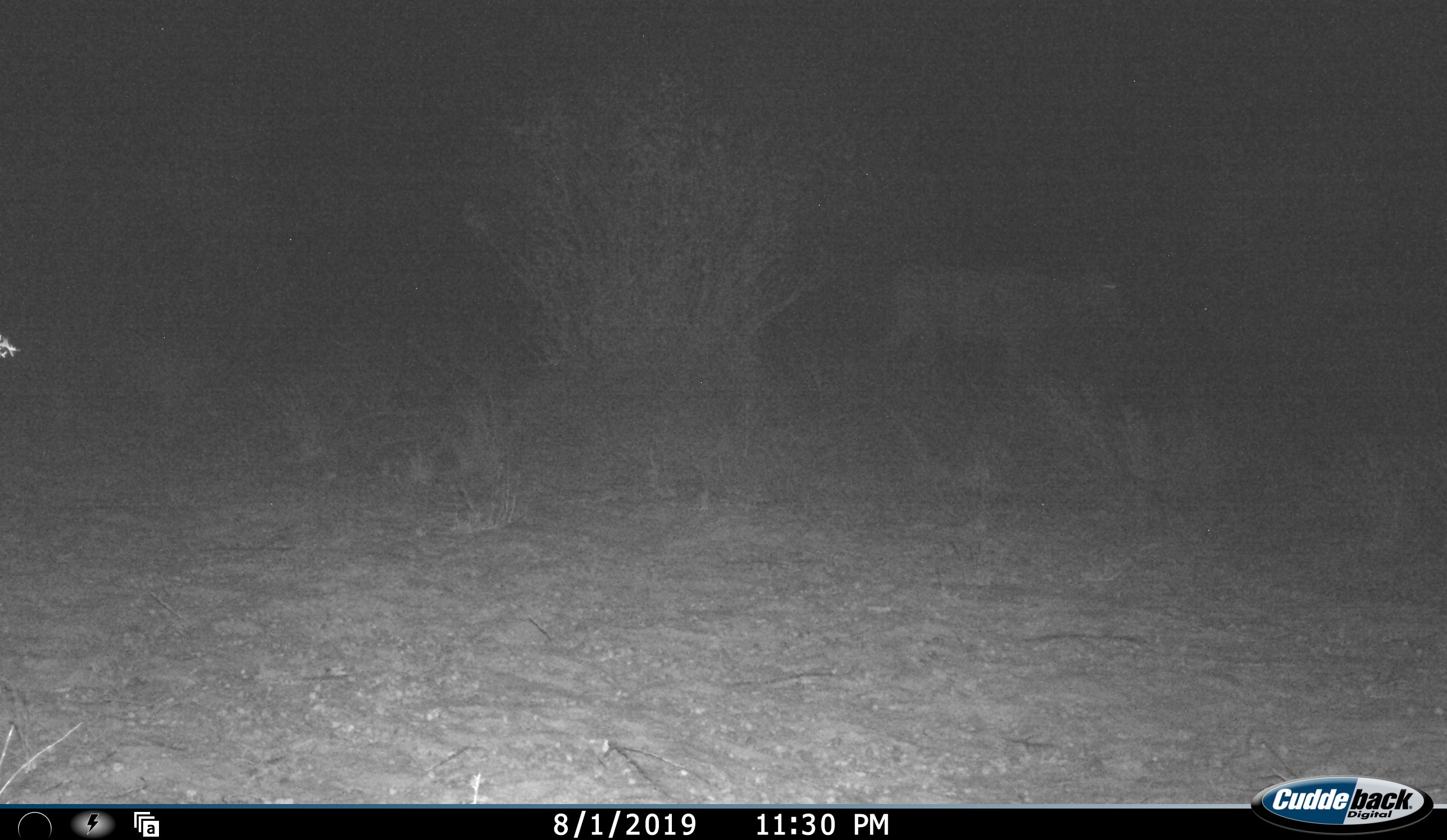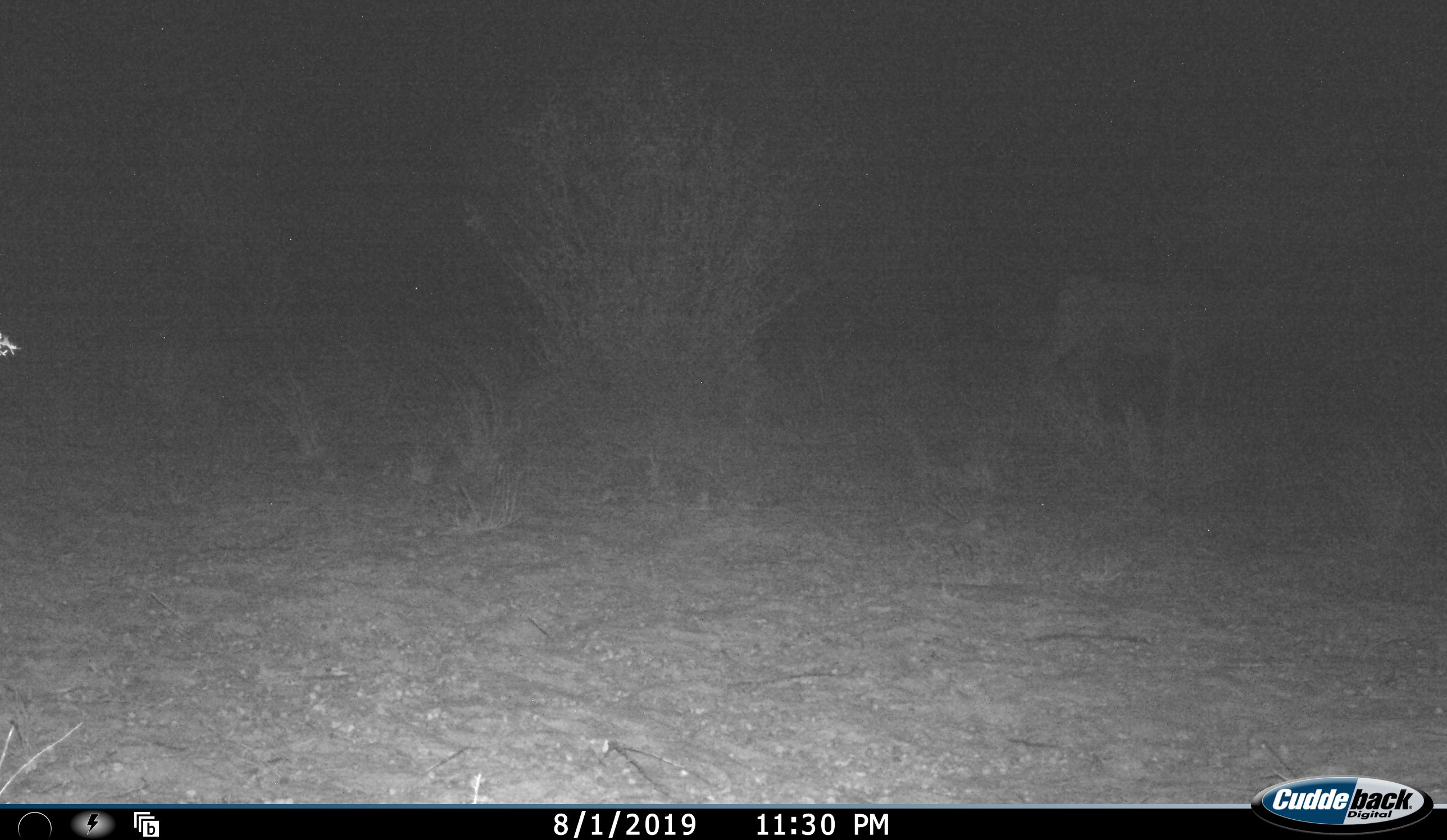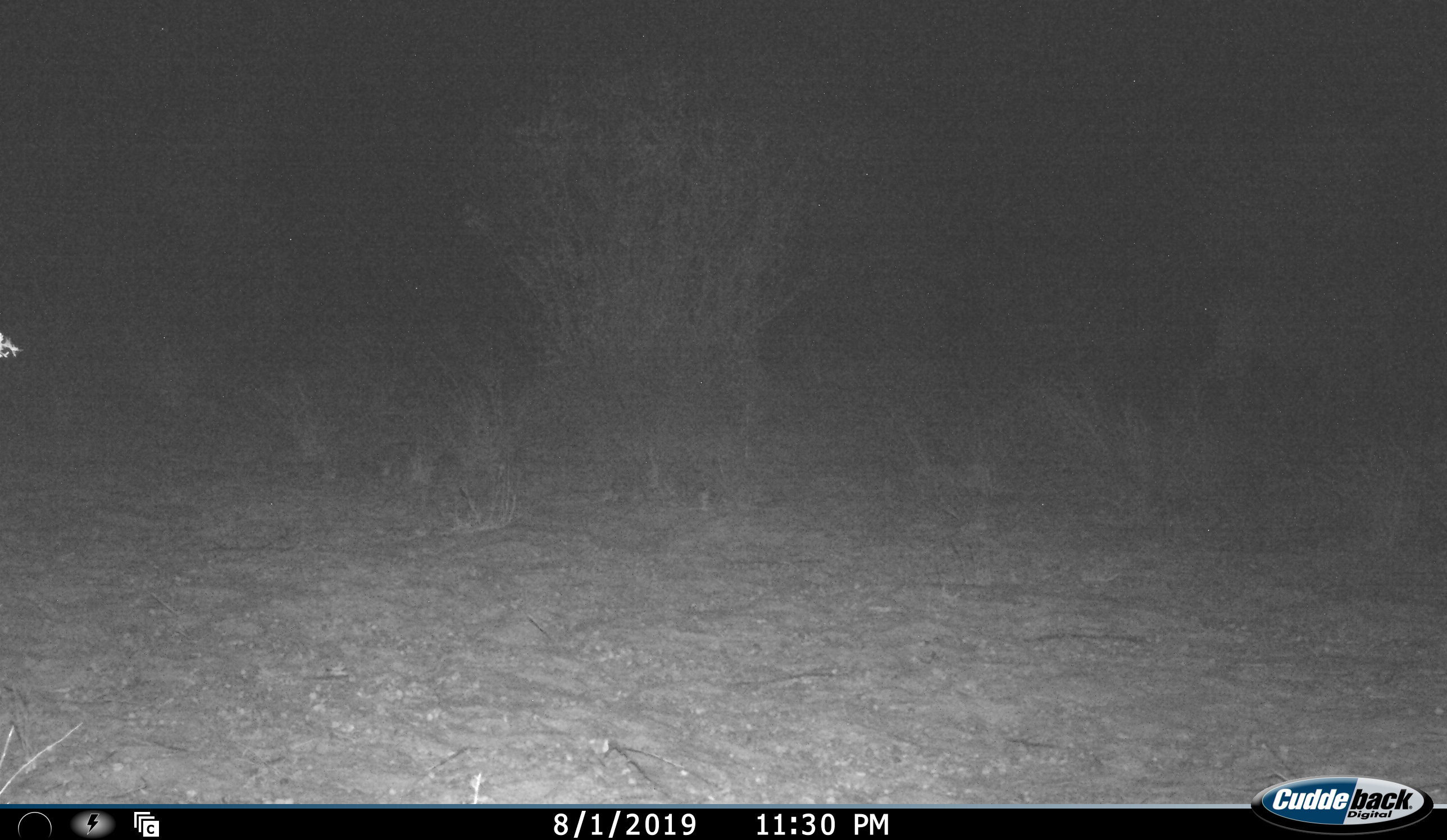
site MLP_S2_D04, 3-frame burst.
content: unidentified animal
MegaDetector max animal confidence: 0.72